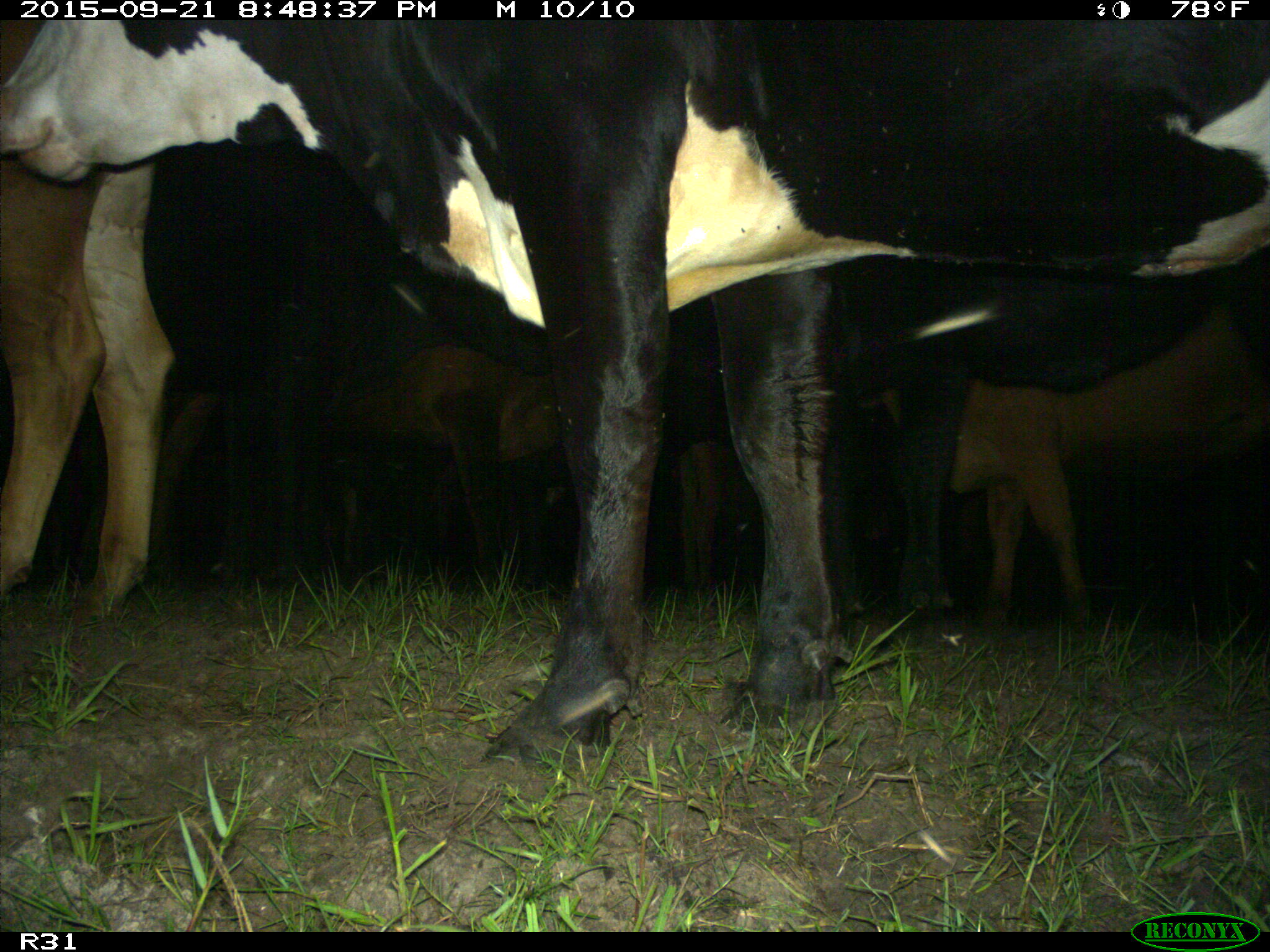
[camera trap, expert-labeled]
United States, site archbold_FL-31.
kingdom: Animalia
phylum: Chordata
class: Mammalia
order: Artiodactyla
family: Bovidae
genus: Bos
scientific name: Bos taurus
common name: domestic cow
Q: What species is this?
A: Bos taurus (domestic cow).